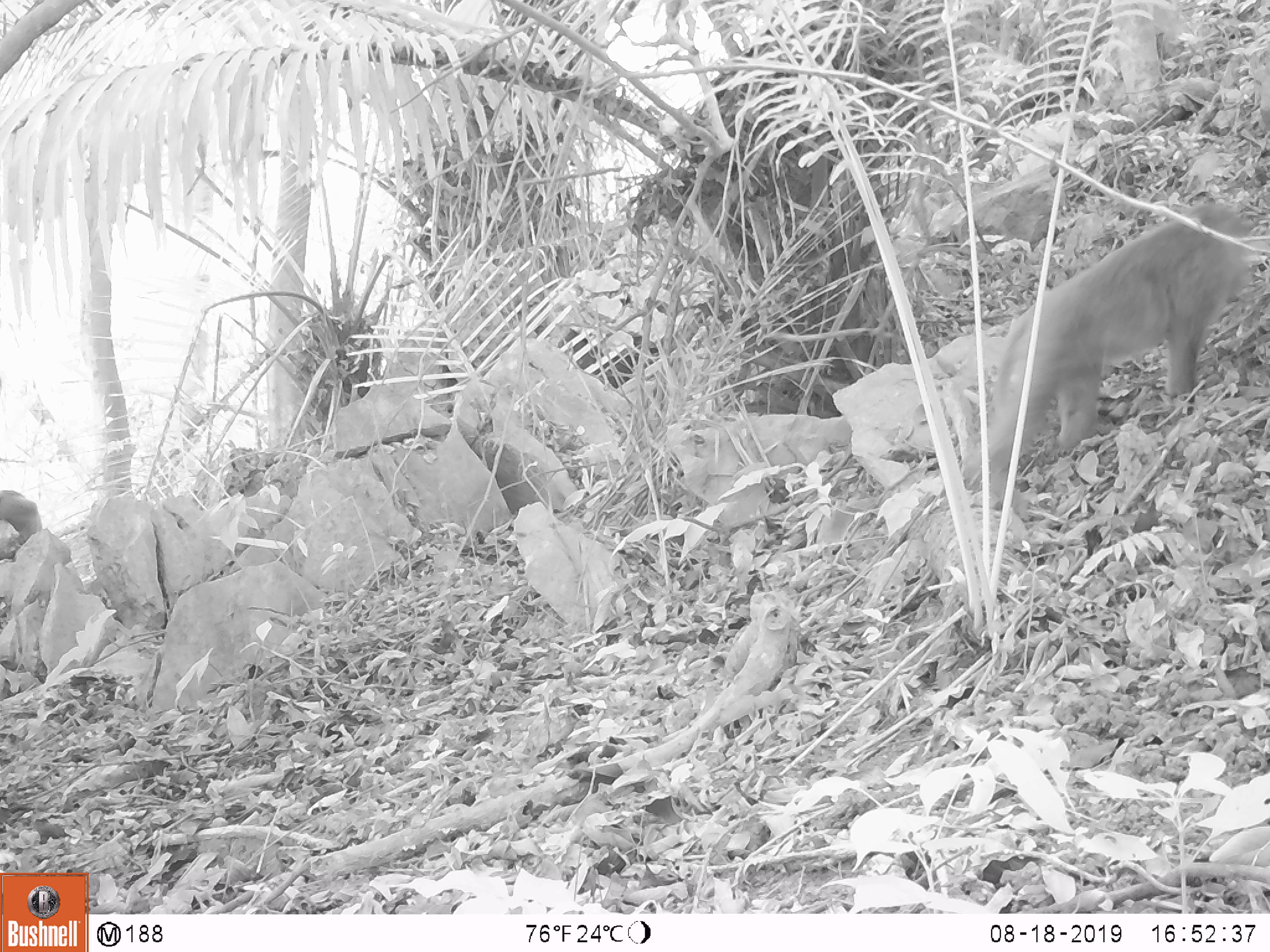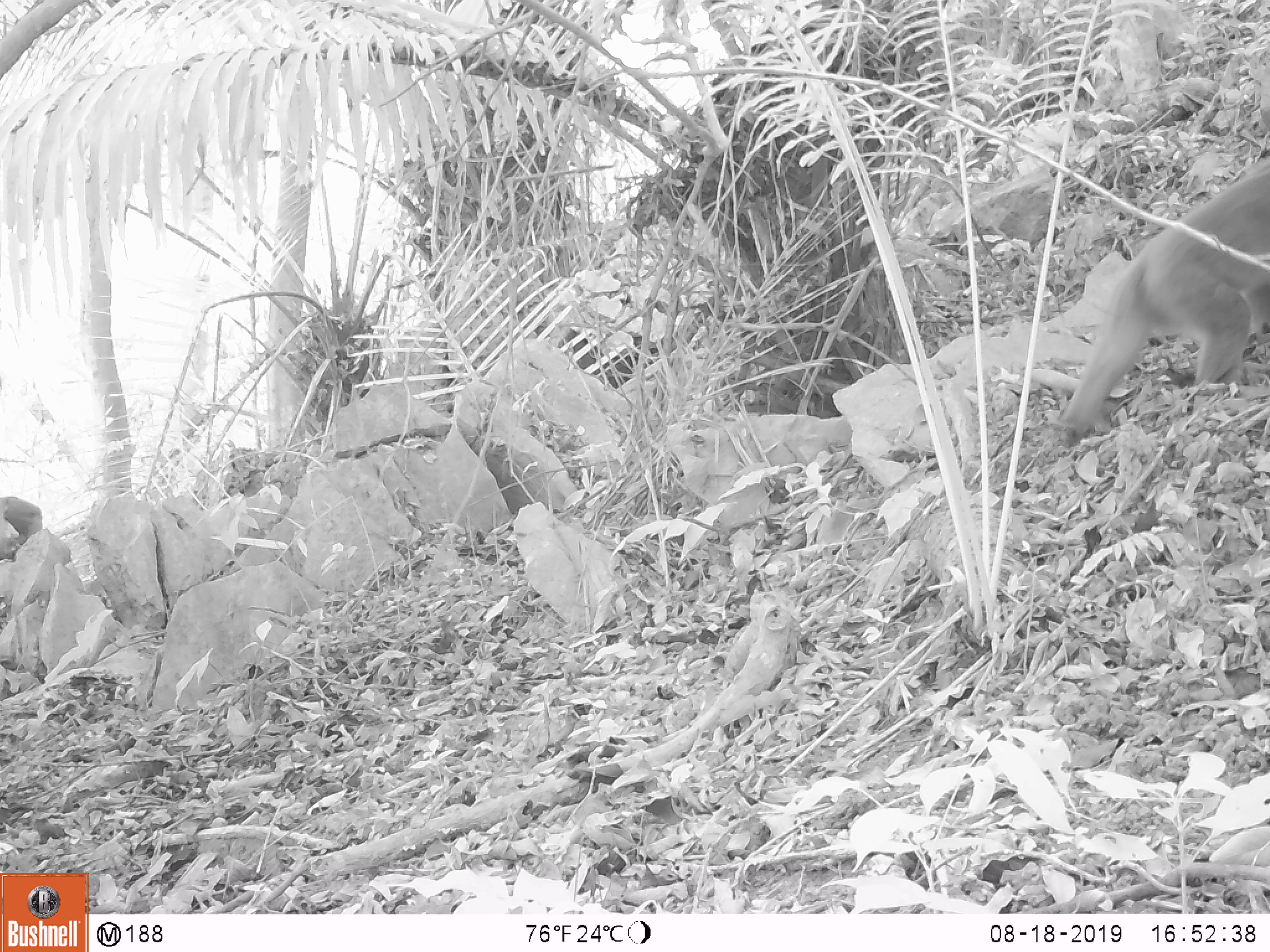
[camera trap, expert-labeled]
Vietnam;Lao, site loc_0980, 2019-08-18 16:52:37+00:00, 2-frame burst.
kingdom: Animalia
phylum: Chordata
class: Mammalia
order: Primates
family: Cercopithecidae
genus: Macaca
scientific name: Macaca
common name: macaque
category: macaque not stump tailed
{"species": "macaque not stump tailed (macaque) (Macaca)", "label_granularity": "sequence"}